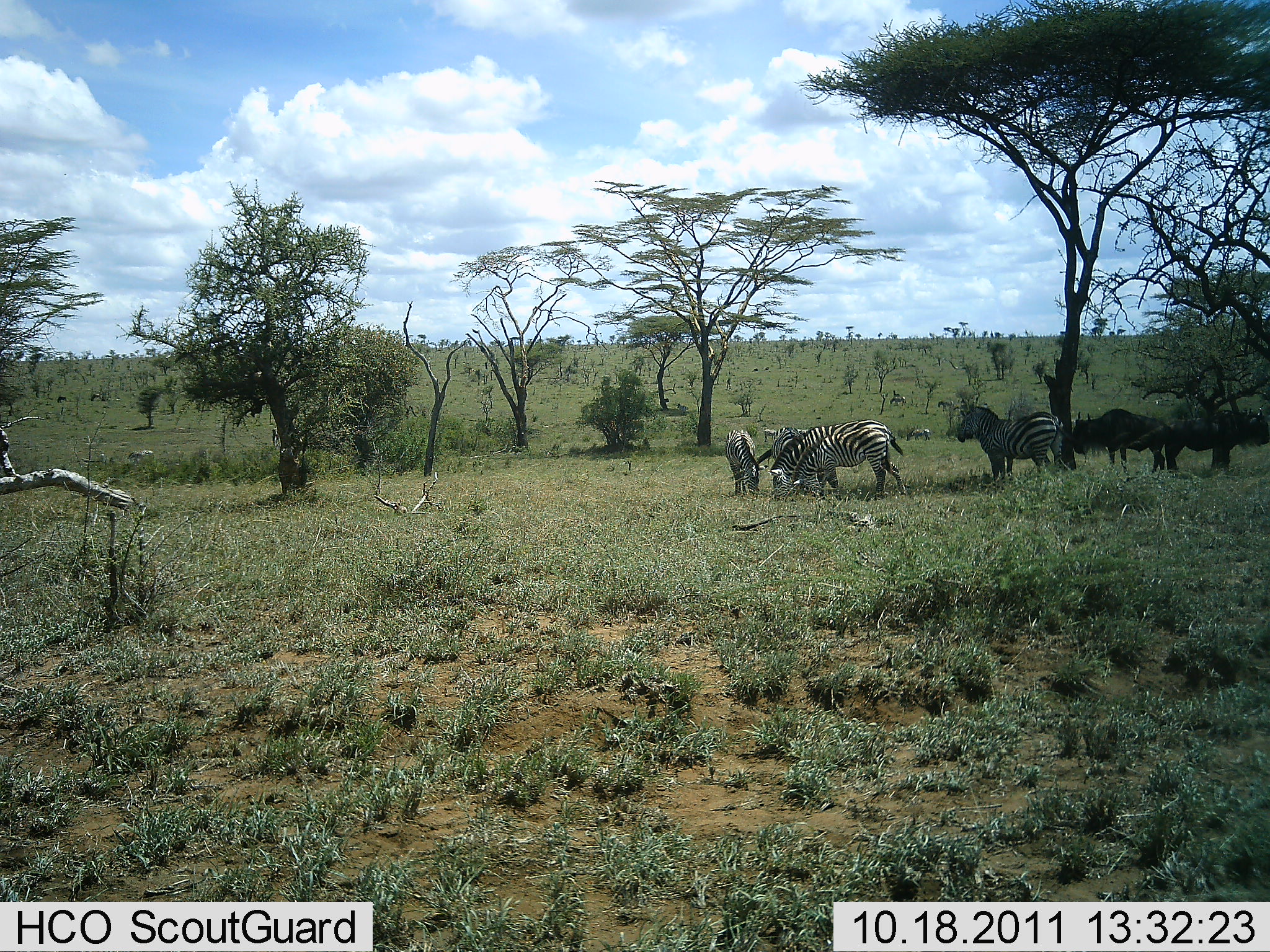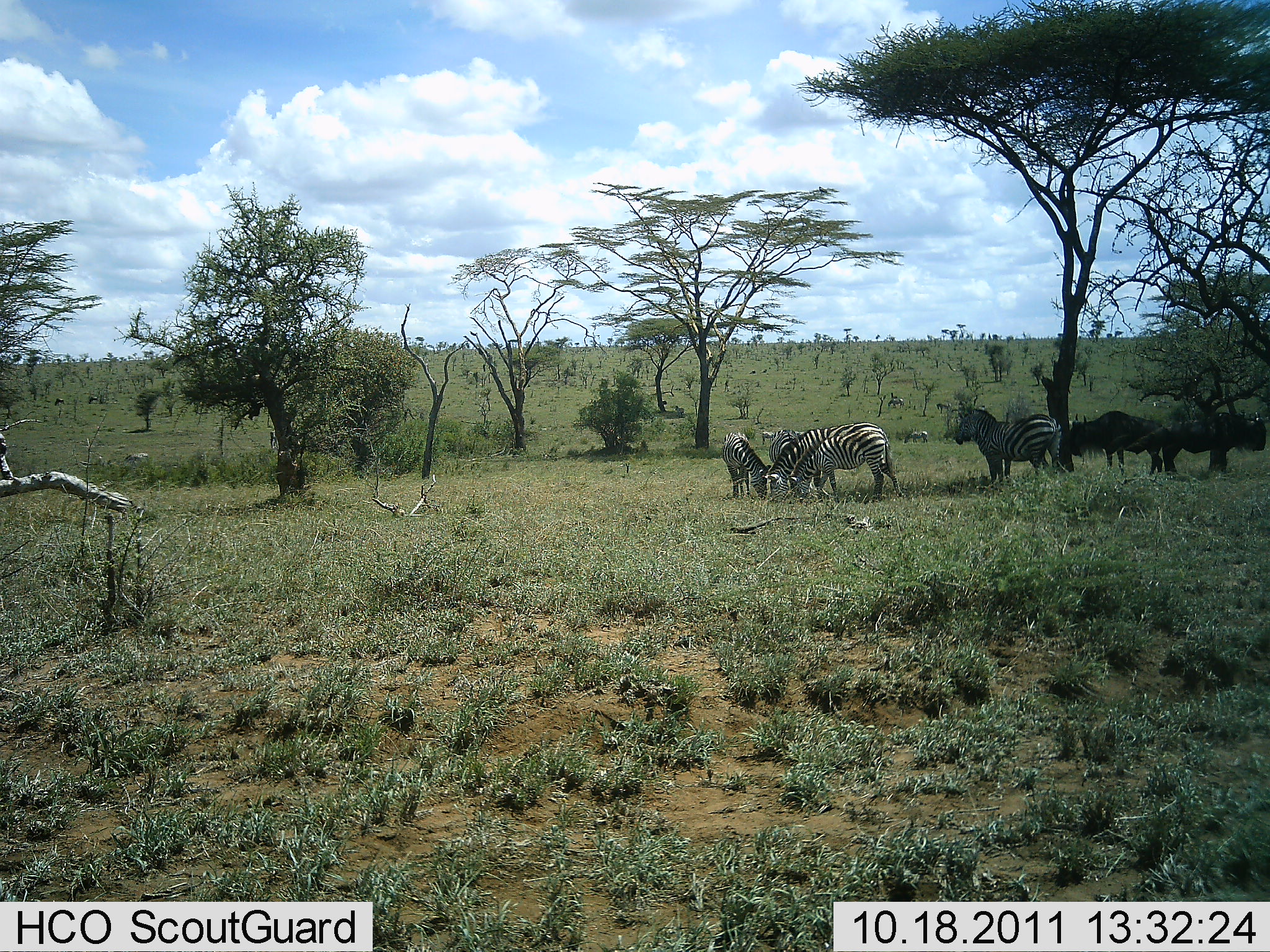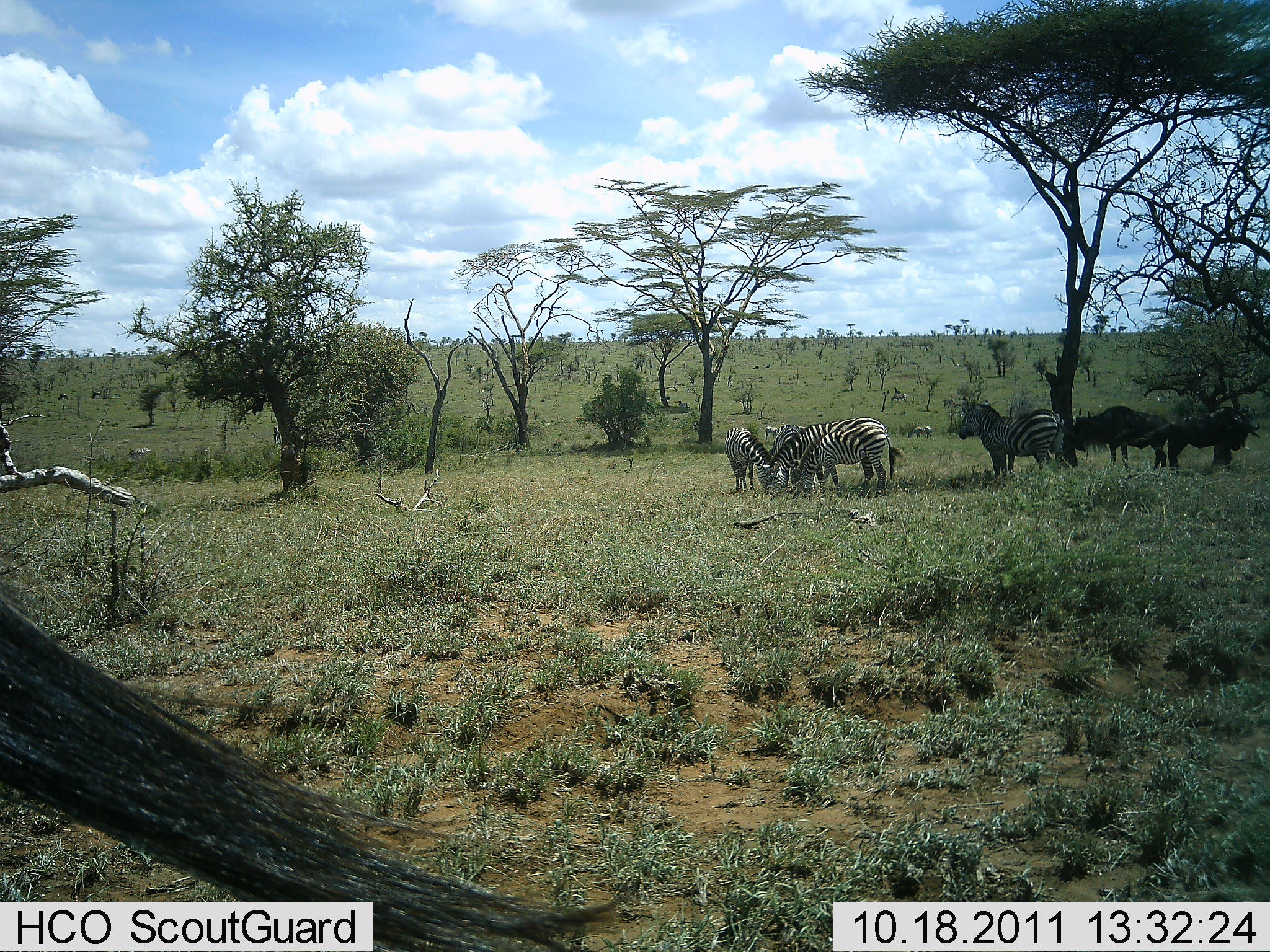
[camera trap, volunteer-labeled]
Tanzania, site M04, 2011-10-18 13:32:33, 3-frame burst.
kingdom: Animalia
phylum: Chordata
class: Mammalia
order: Artiodactyla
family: Bovidae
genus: Connochaetes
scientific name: Connochaetes taurinus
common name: blue wildebeest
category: wildebeest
Wildebeest (blue wildebeest) (Connochaetes taurinus), count 2. Behavior (volunteer vote fractions): standing 87%, resting 7%, moving 13%, interacting 7%. Young present (vote fraction): 0%. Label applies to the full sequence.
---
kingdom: Animalia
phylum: Chordata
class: Mammalia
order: Perissodactyla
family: Equidae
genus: Equus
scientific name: Equus quagga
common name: plains zebra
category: zebra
Zebra (plains zebra) (Equus quagga), count 5. Behavior (volunteer vote fractions): standing 63%, resting 16%, moving 16%, interacting 5%. Young present (vote fraction): 0%. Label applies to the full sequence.